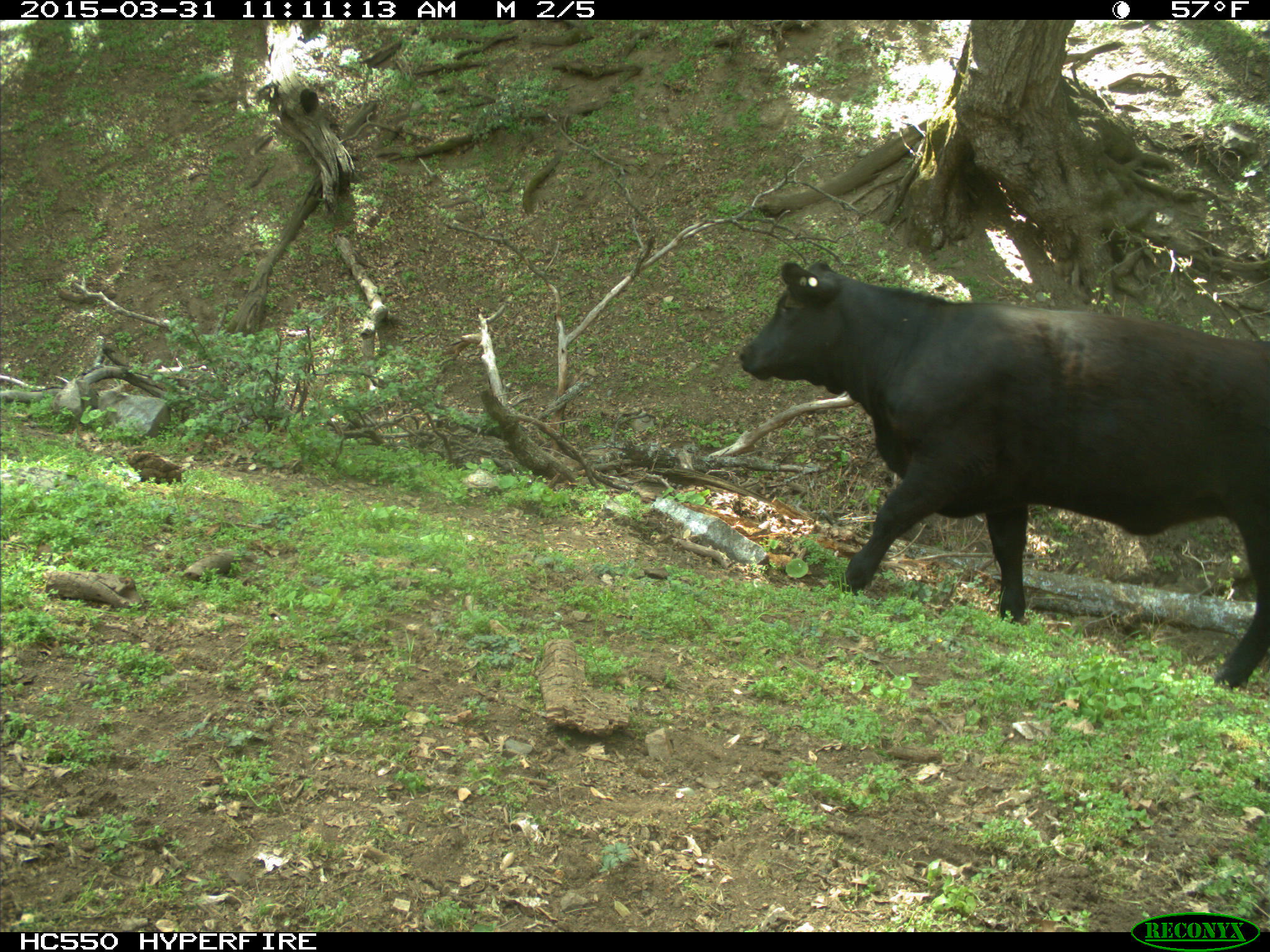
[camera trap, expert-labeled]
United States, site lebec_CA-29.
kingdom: Animalia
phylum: Chordata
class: Mammalia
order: Artiodactyla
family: Bovidae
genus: Bos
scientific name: Bos taurus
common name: domestic cow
Bos taurus (domestic cow).